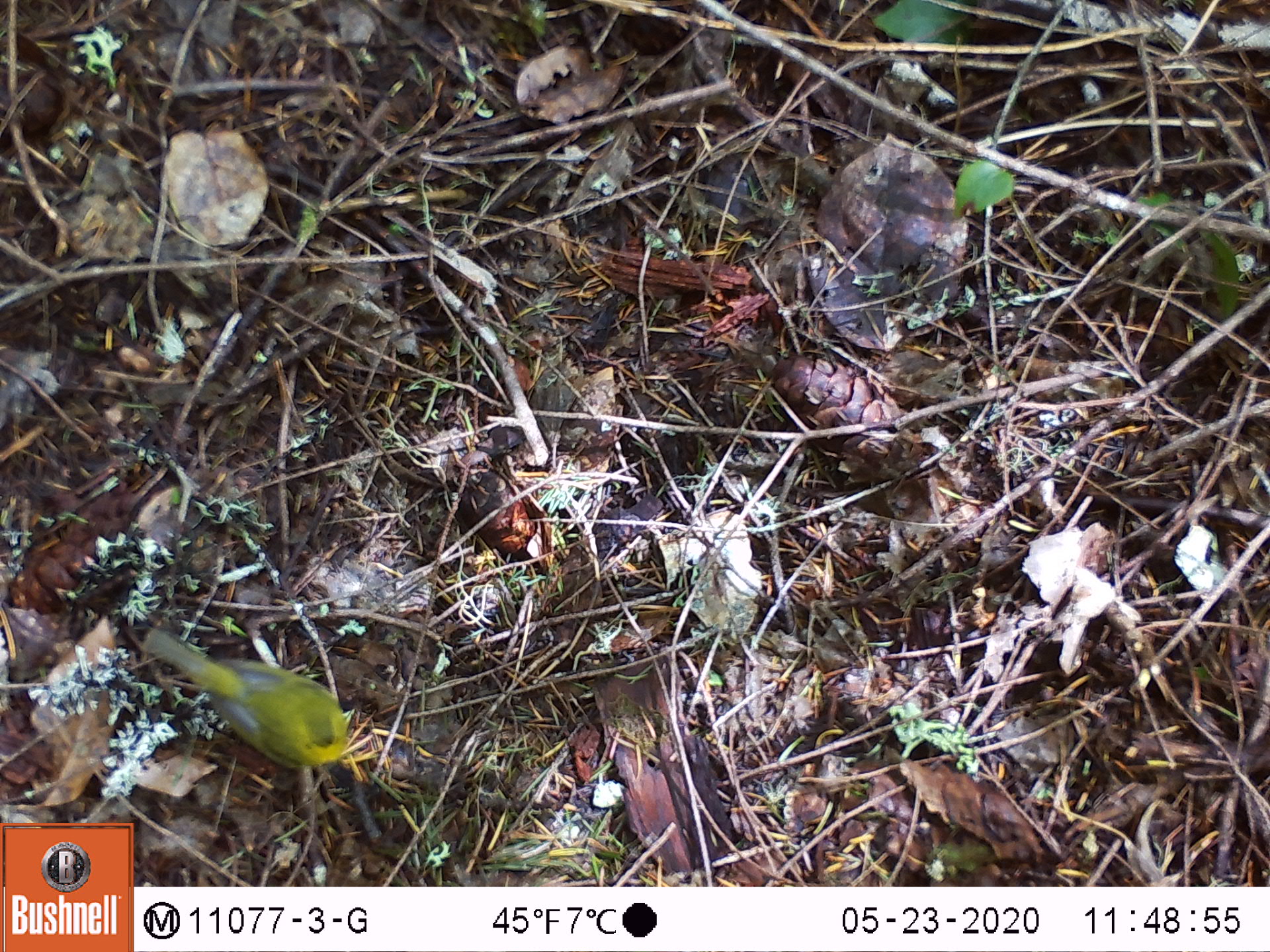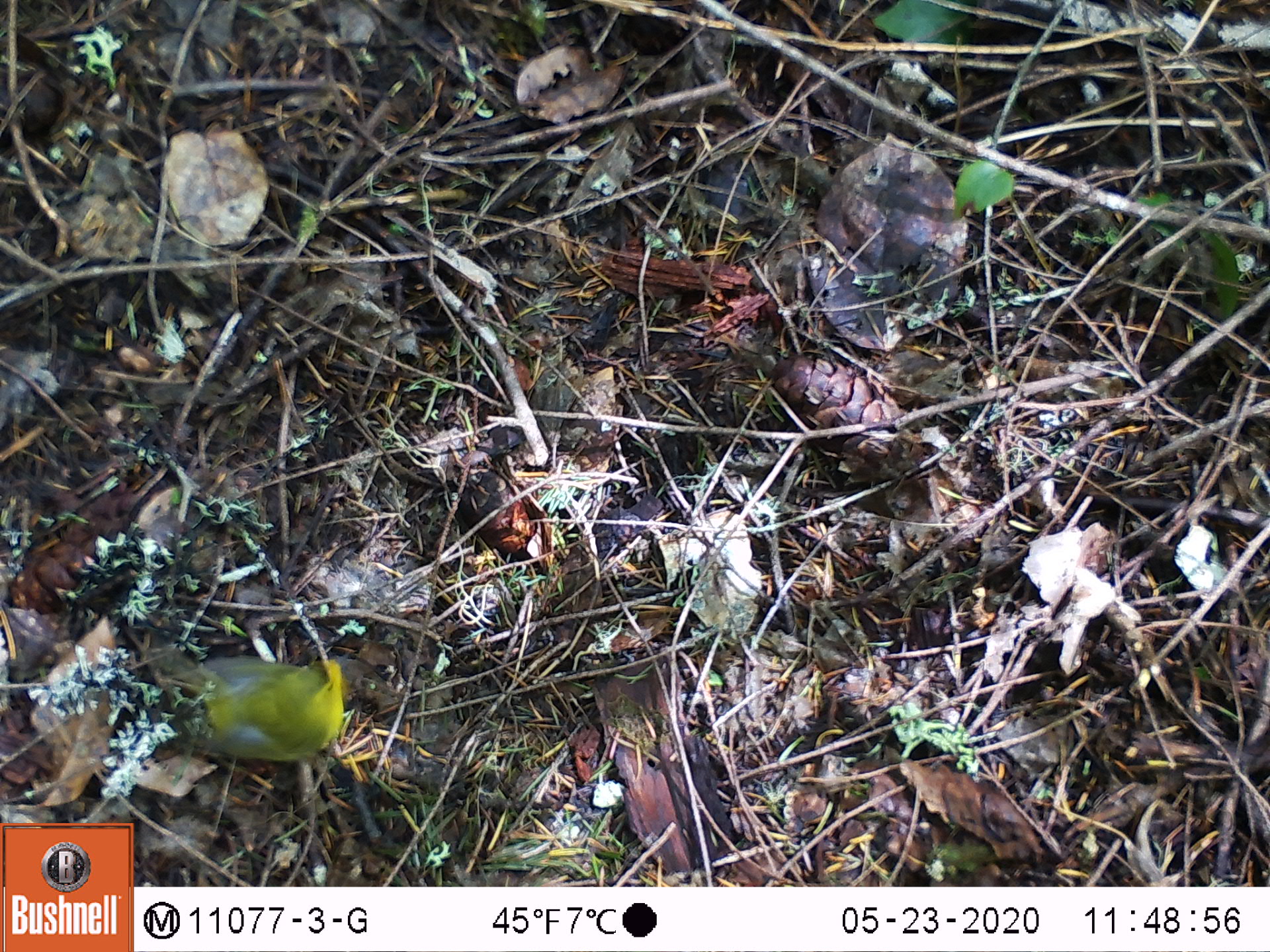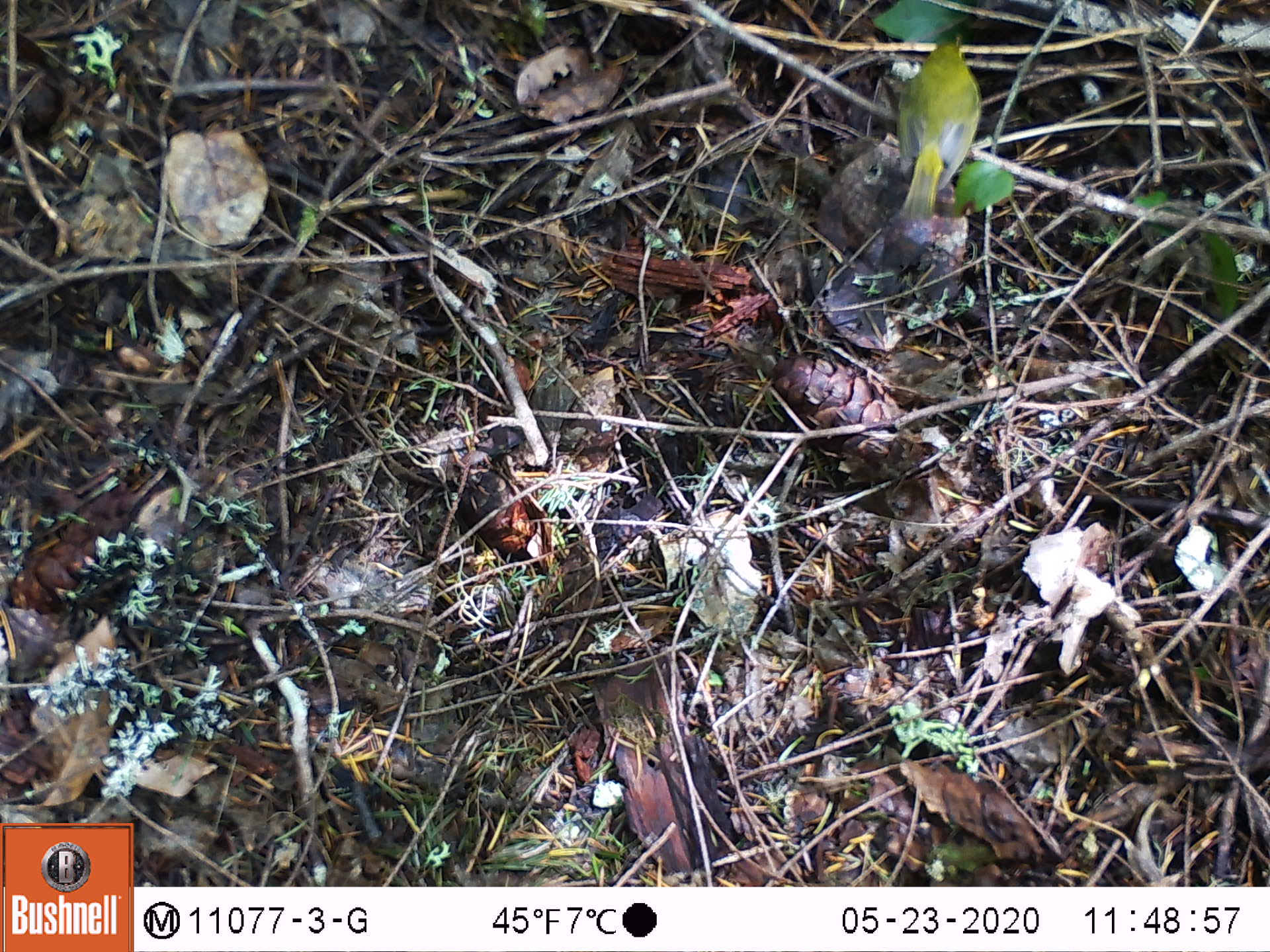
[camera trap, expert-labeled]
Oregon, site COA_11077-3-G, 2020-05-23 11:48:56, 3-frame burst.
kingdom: Animalia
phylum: Chordata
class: Aves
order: Passeriformes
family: Parulidae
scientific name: Parulidae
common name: new world warblers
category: parulidae family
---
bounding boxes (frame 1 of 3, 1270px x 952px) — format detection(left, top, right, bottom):
parulidae family: detection(133, 597, 373, 811)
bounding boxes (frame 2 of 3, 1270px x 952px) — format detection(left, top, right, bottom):
parulidae family: detection(128, 611, 391, 784)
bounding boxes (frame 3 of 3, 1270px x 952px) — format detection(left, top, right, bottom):
parulidae family: detection(860, 12, 1049, 250)